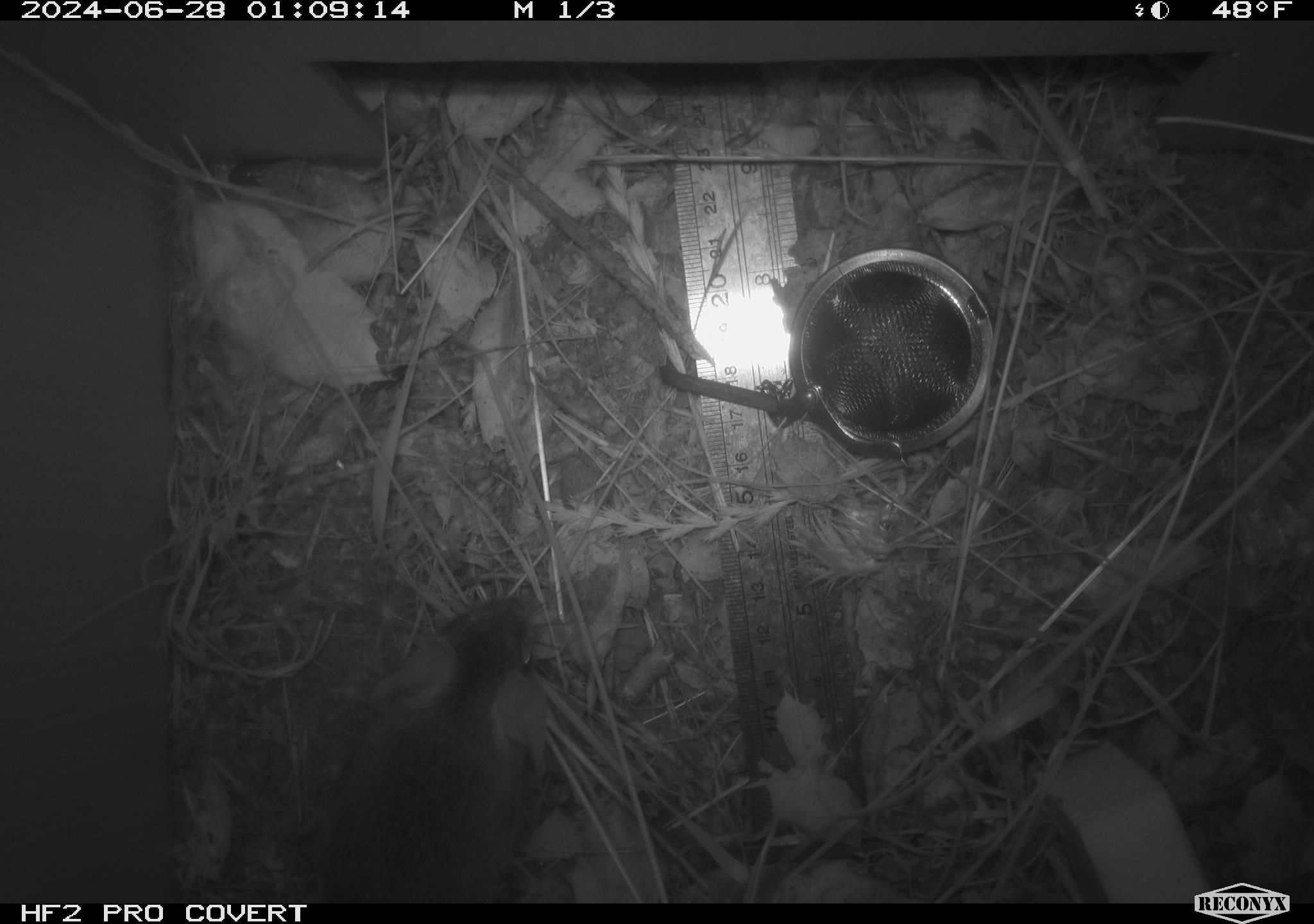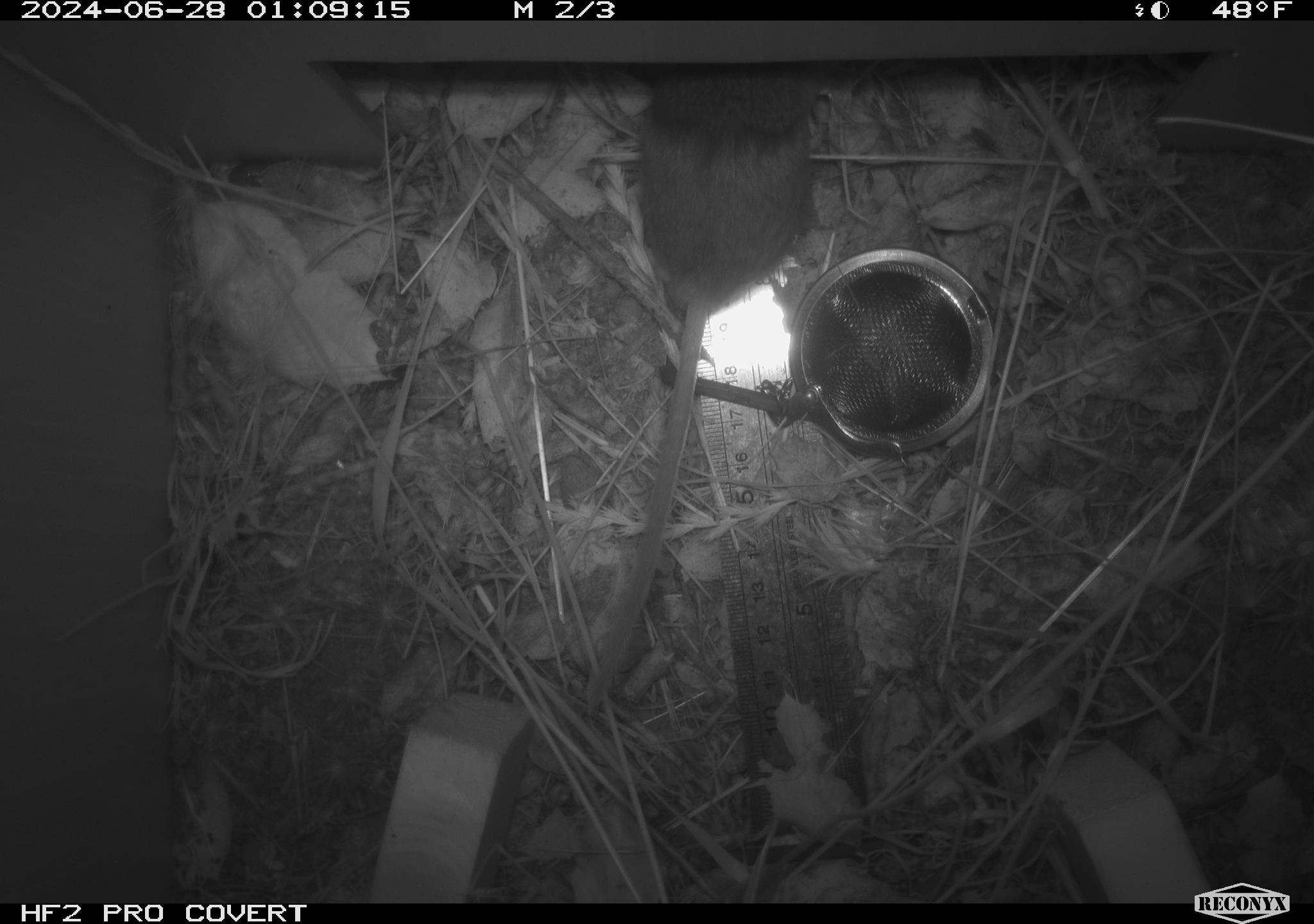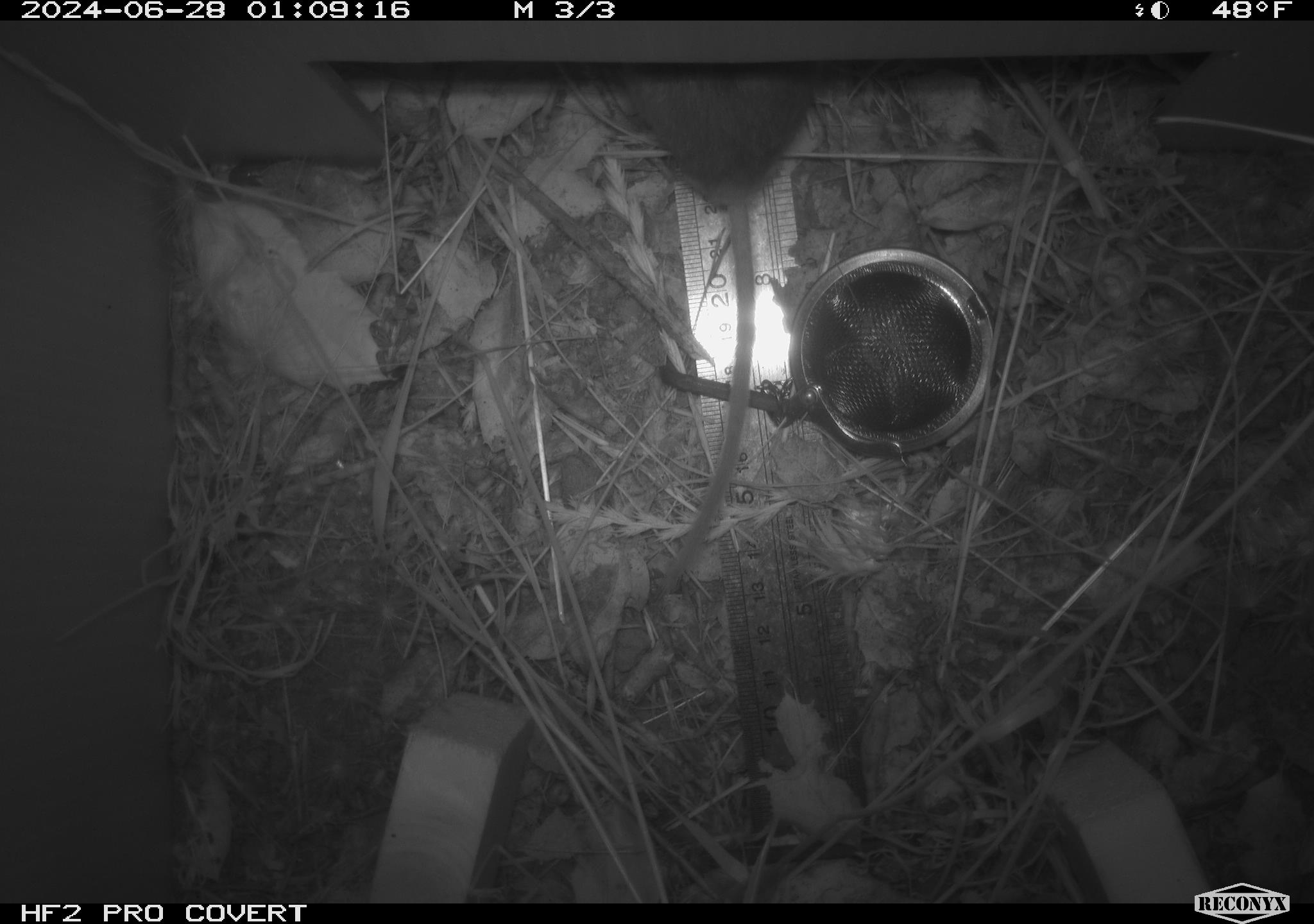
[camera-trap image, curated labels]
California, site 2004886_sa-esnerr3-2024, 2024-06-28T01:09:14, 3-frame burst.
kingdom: Animalia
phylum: Chordata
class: Mammalia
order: Rodentia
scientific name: Rodentia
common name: rodent